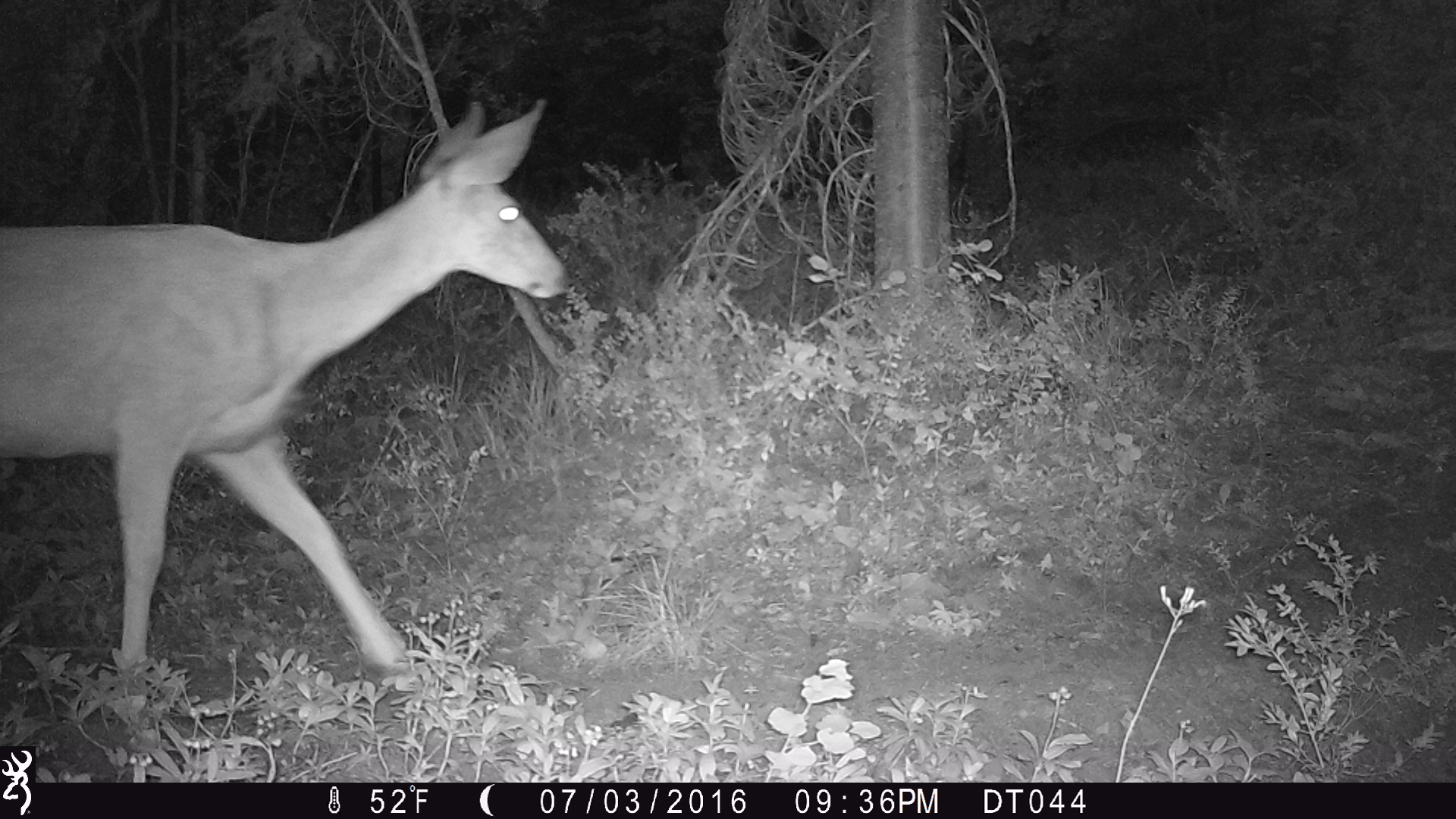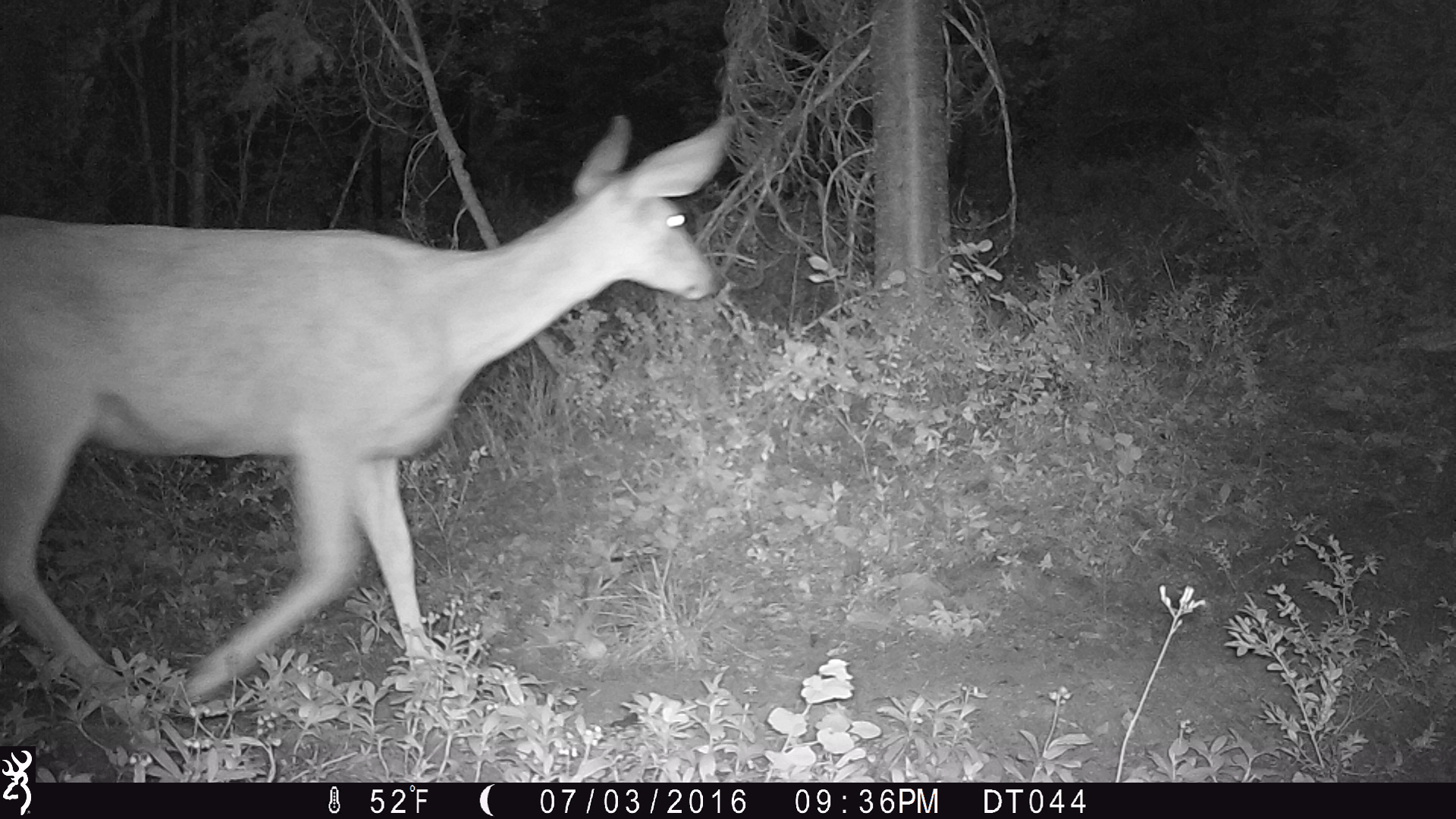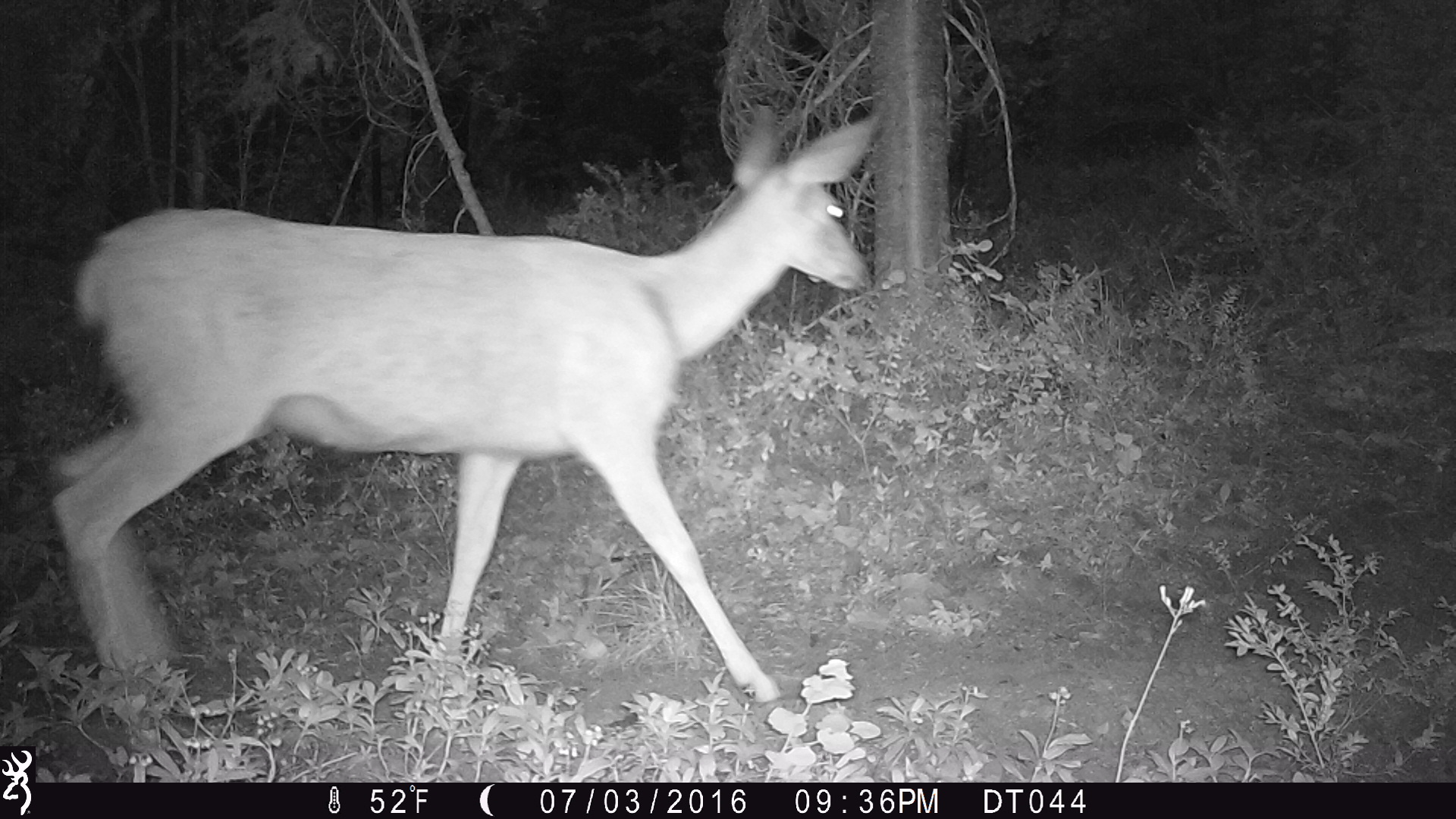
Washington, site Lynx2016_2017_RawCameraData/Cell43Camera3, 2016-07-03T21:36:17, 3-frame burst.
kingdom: Animalia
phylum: Chordata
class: Mammalia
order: Artiodactyla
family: Cervidae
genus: Odocoileus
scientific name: Odocoileus hemionus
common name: mule deer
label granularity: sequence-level